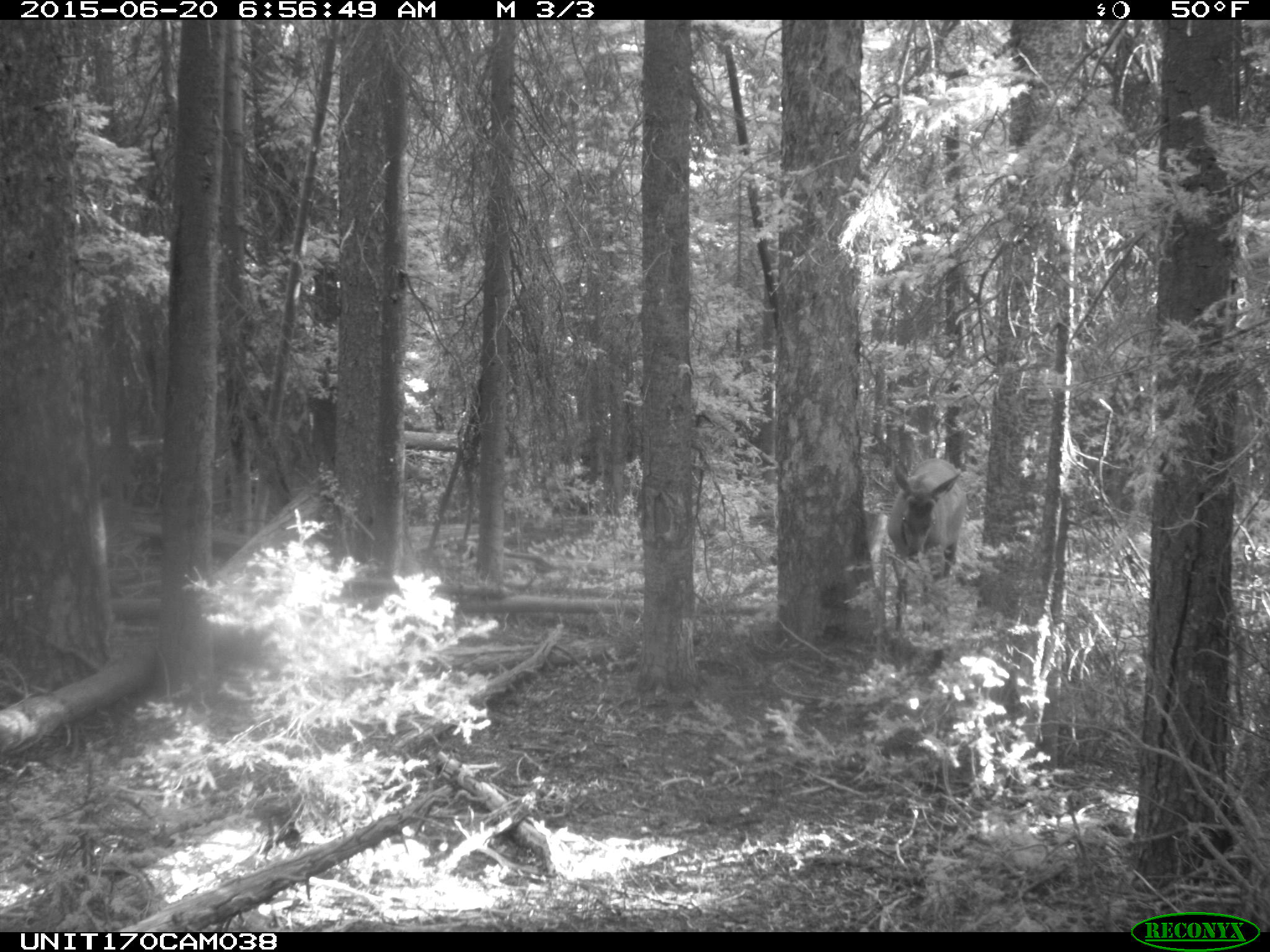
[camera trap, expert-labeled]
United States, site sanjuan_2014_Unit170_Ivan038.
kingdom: Animalia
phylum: Chordata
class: Mammalia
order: Artiodactyla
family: Cervidae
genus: Cervus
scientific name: Cervus elaphus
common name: red deer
Cervus elaphus (red deer).